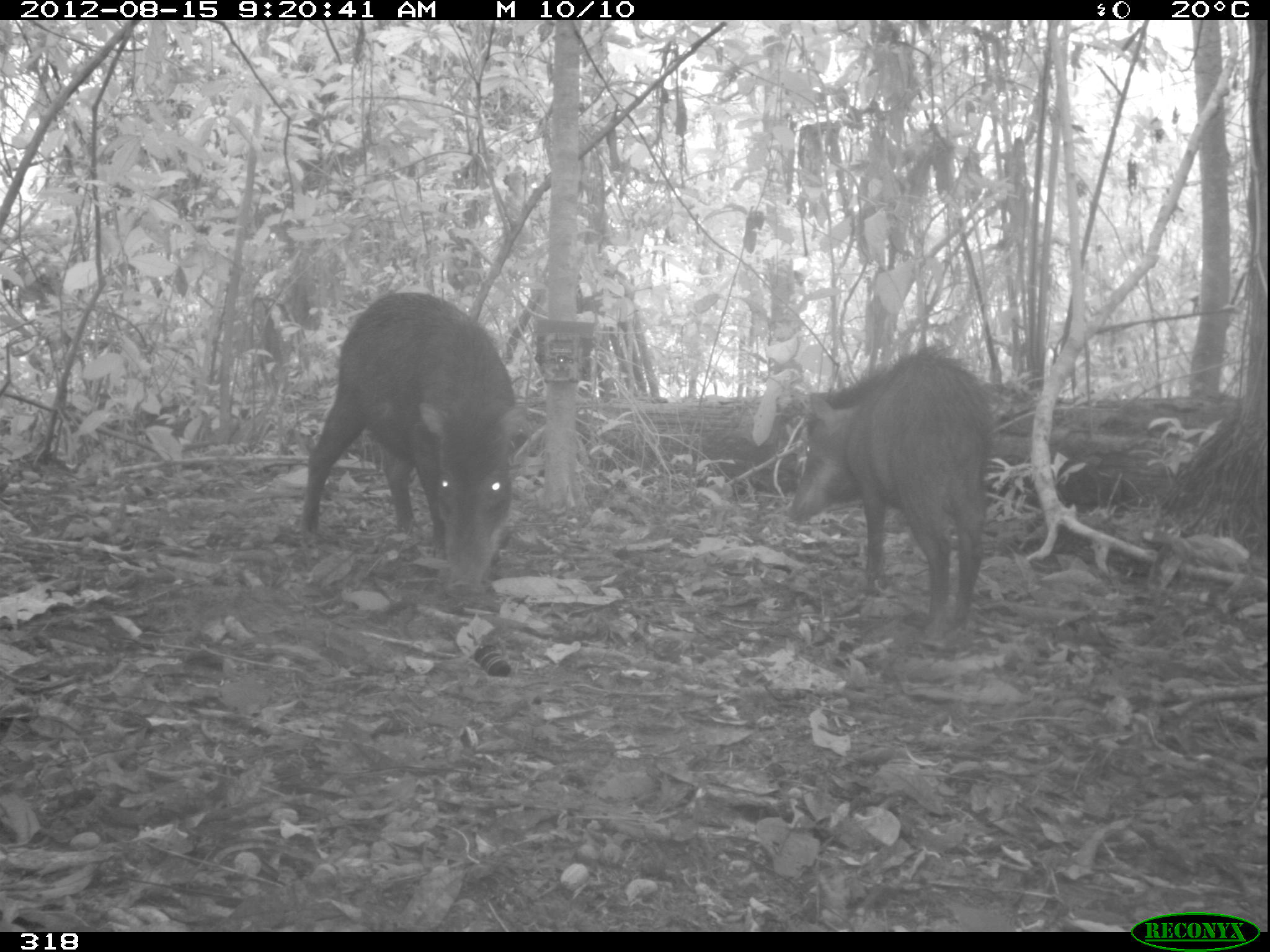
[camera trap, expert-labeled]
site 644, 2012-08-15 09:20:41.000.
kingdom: Animalia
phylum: Chordata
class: Mammalia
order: Artiodactyla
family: Tayassuidae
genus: Tayassu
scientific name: Tayassu pecari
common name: white-lipped peccary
Tayassu pecari (white-lipped peccary).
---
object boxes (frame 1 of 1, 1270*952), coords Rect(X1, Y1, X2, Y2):
tayassu pecari: Rect(291, 289, 524, 603); Rect(781, 344, 1004, 649)